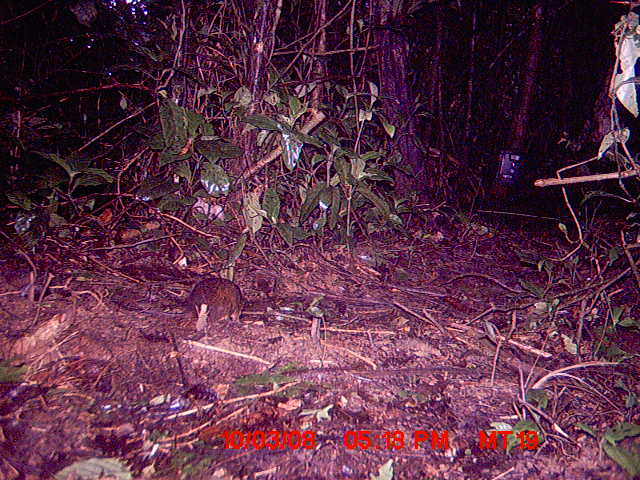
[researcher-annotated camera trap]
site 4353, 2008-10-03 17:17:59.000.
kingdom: Animalia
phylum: Chordata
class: Mammalia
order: Rodentia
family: Nesomyidae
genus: Nesomys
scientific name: Nesomys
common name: nesomys rodents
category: nesomys sp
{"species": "nesomys sp (nesomys rodents) (Nesomys)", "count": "1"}